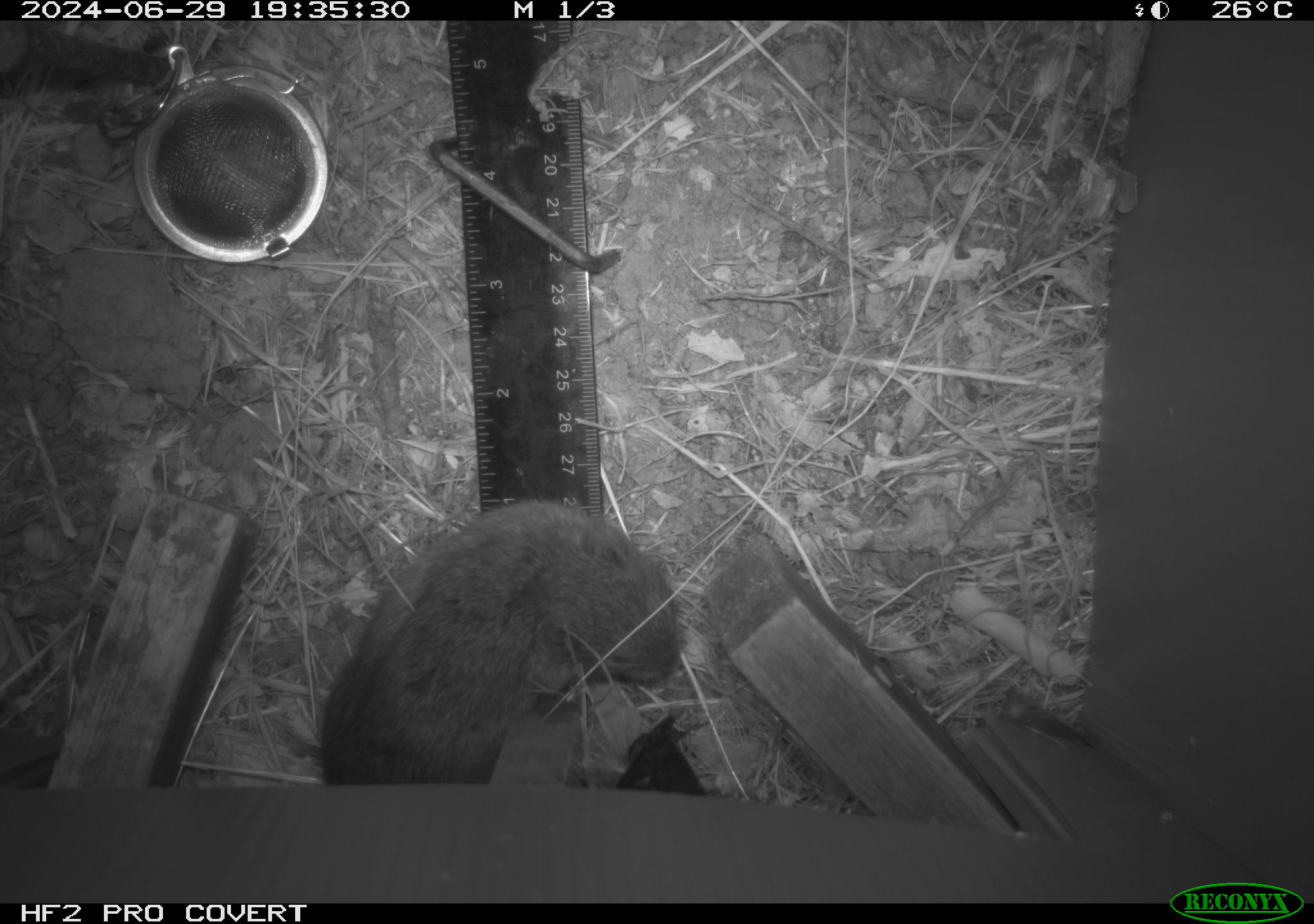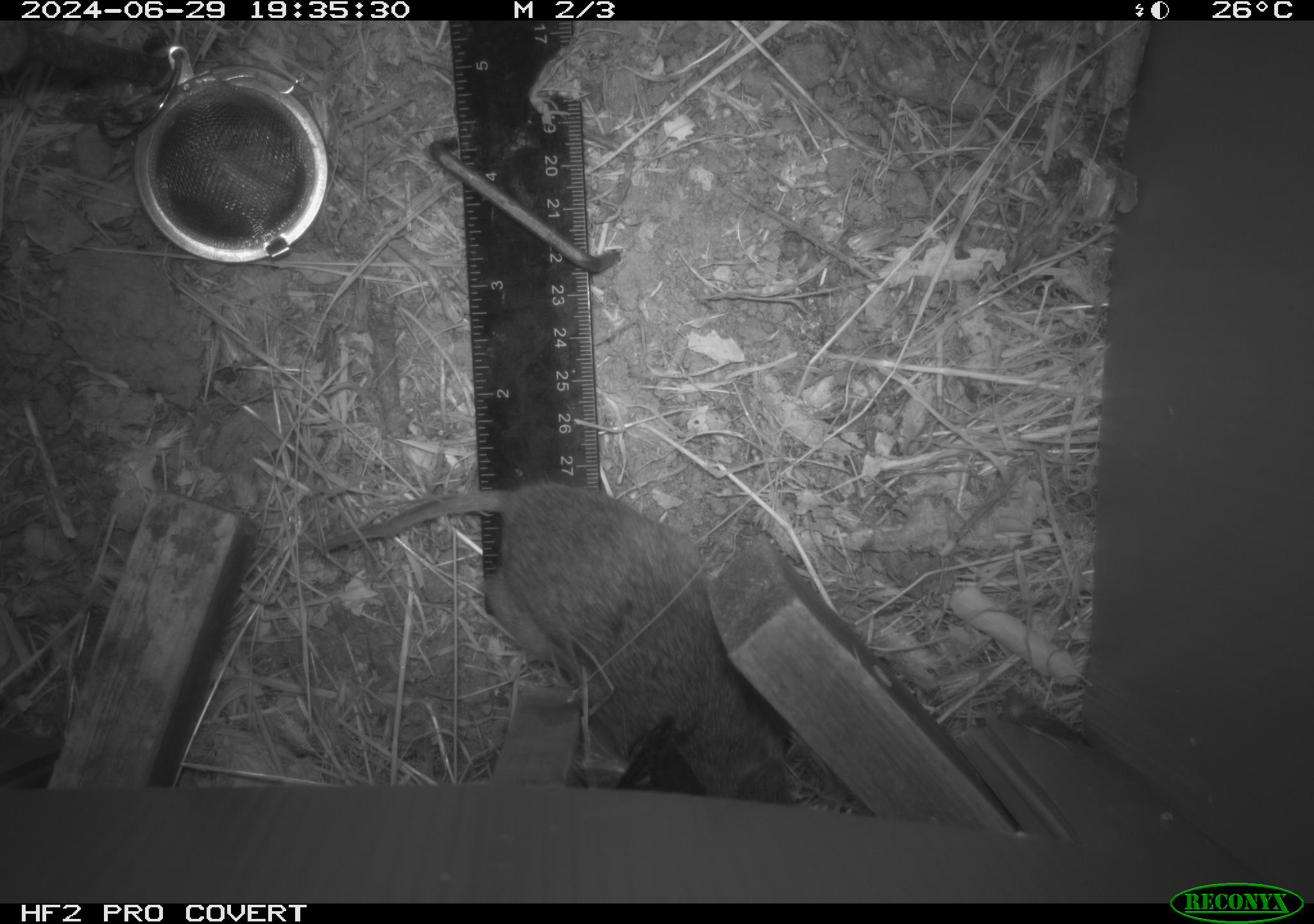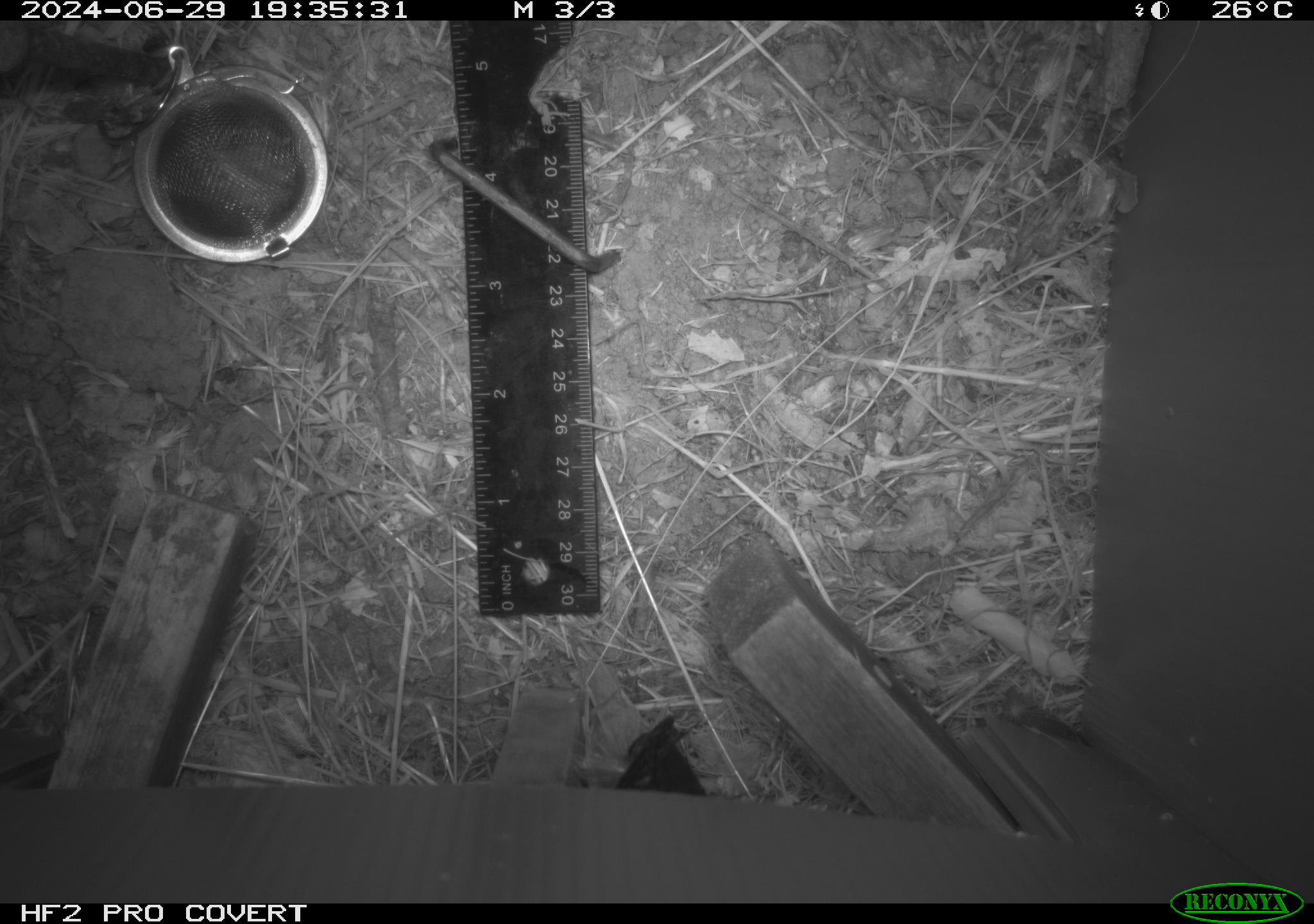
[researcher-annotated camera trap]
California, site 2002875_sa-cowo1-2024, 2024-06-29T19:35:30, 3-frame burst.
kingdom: Animalia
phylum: Chordata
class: Mammalia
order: Rodentia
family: Cricetidae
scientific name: Arvicolinae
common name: voles, lemmings, and muskrats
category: arvicolinae subfamily